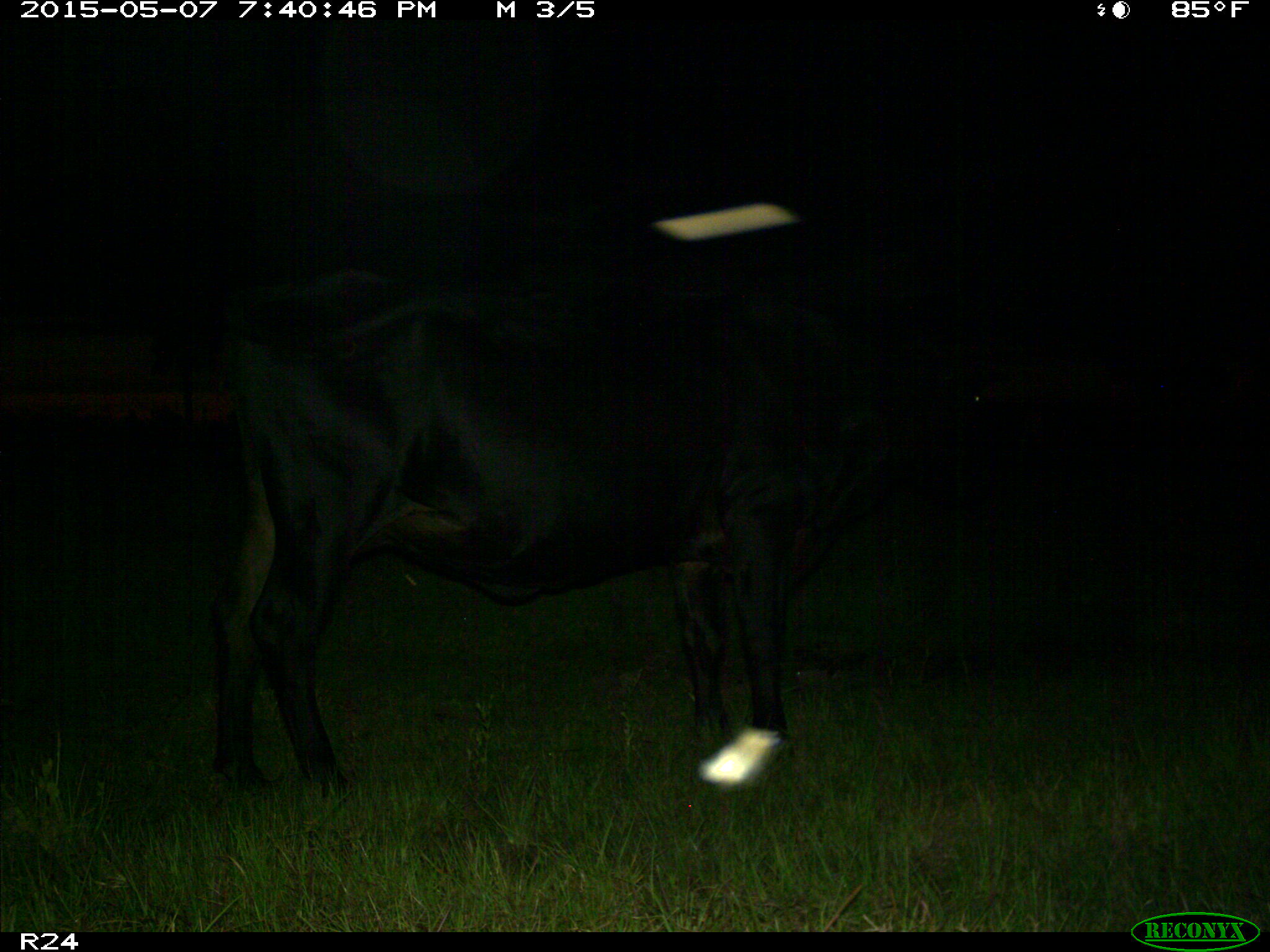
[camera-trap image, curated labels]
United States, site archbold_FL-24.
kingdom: Animalia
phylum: Chordata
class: Mammalia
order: Artiodactyla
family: Bovidae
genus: Bos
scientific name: Bos taurus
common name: domestic cow